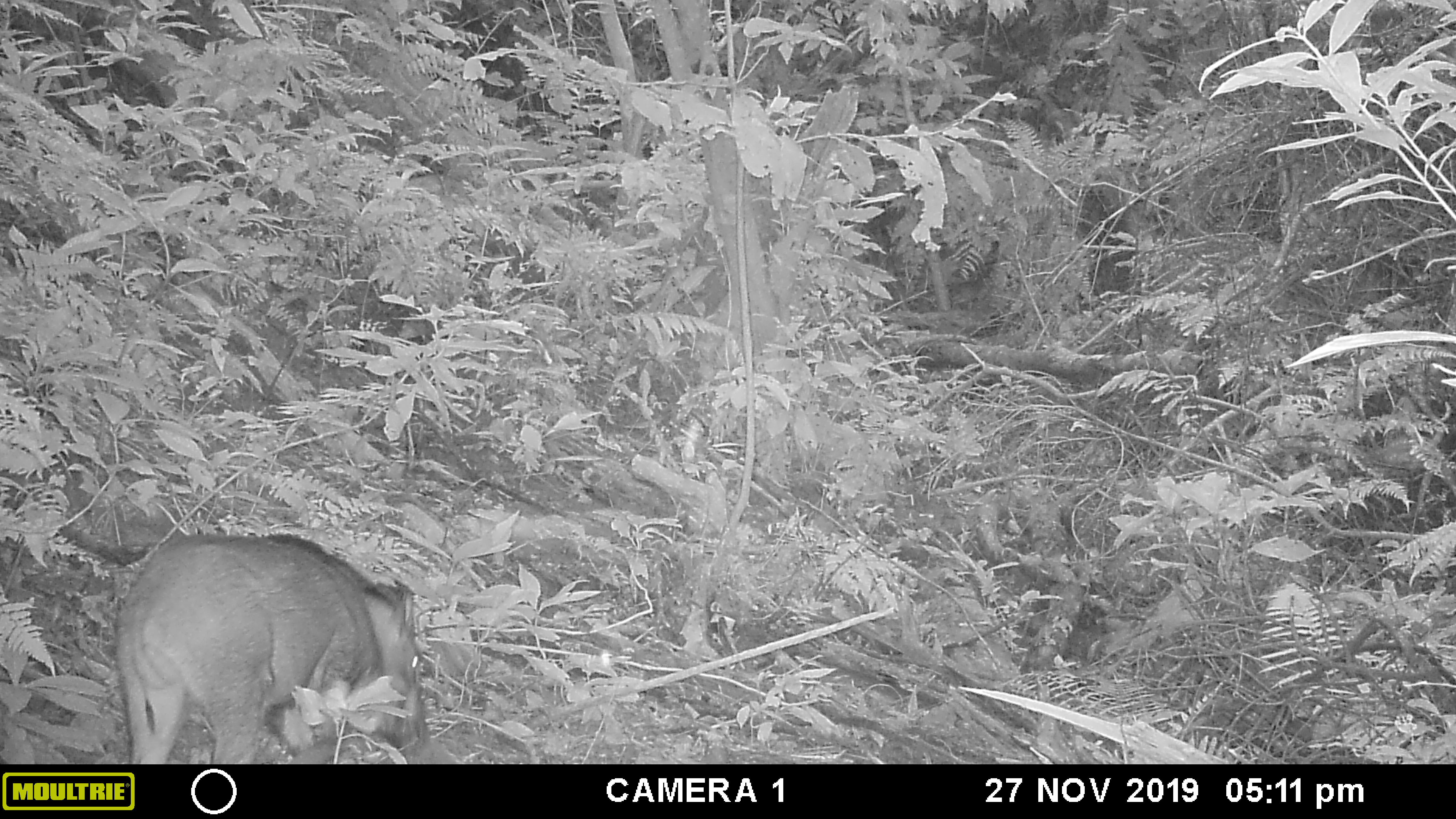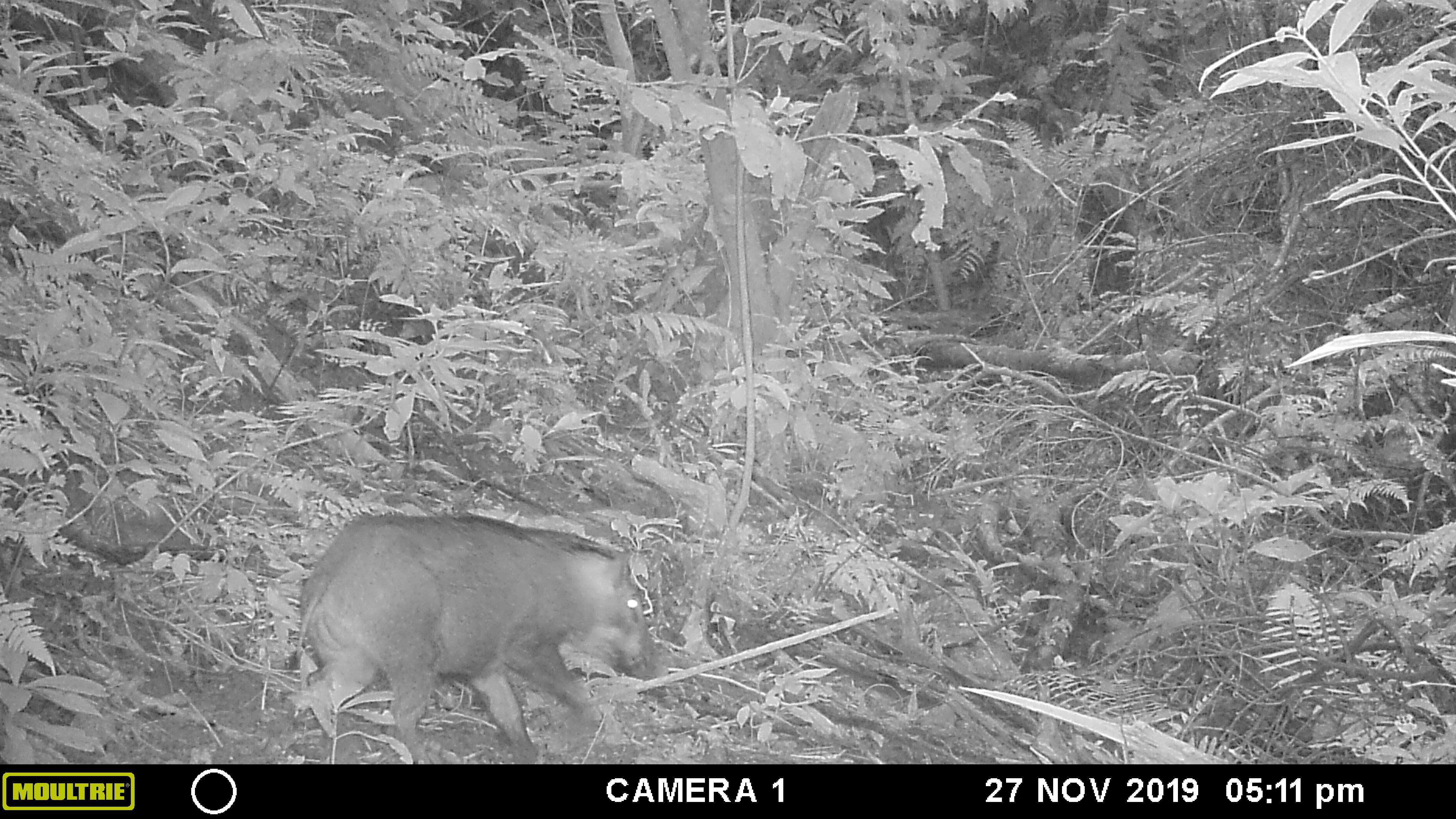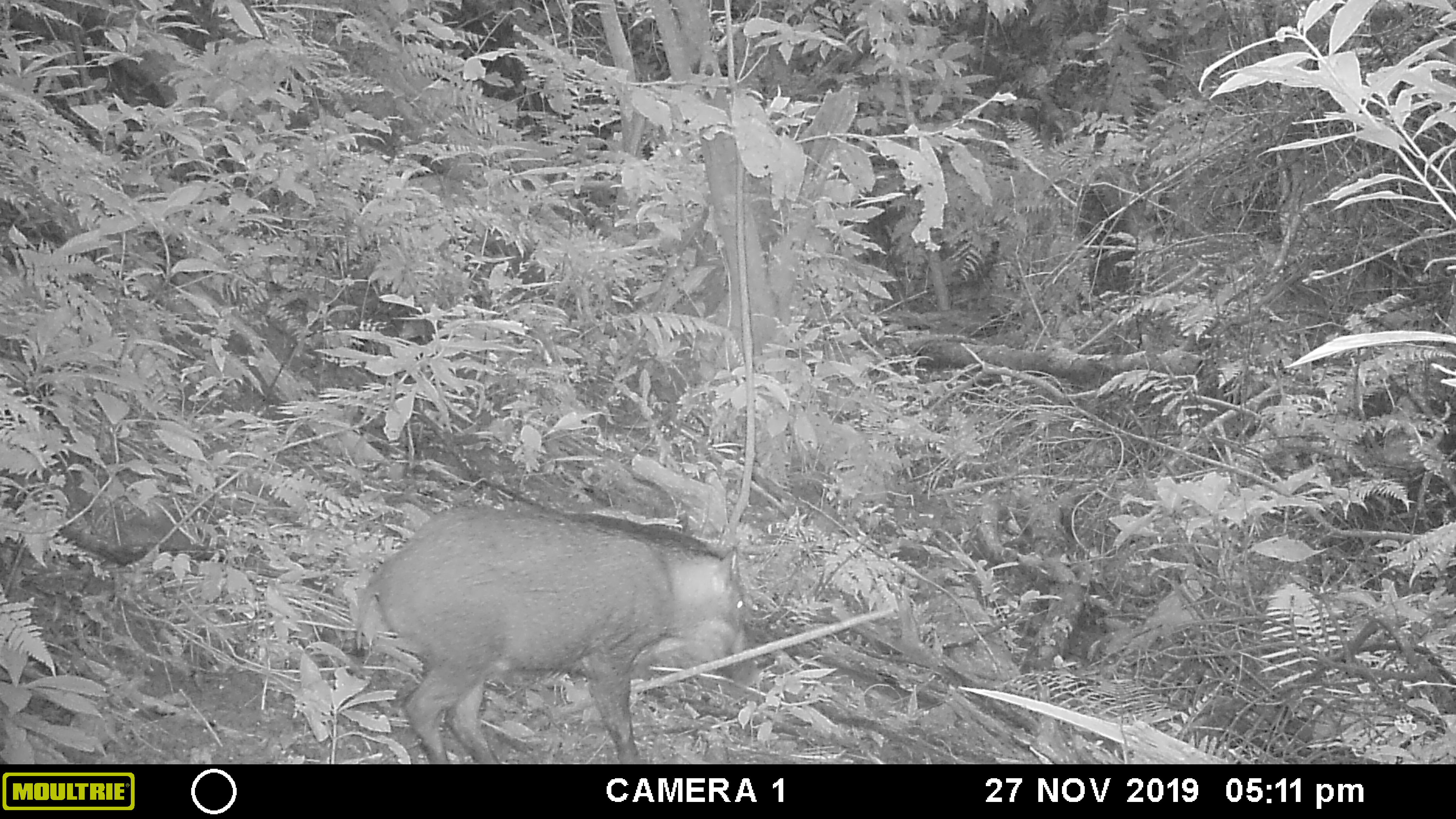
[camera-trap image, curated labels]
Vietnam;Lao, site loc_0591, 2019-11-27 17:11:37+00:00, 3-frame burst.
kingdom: Animalia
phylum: Chordata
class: Mammalia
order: Artiodactyla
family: Suidae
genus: Sus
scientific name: Sus scrofa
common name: eurasian wild pig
Eurasian wild pig (Sus scrofa). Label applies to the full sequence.